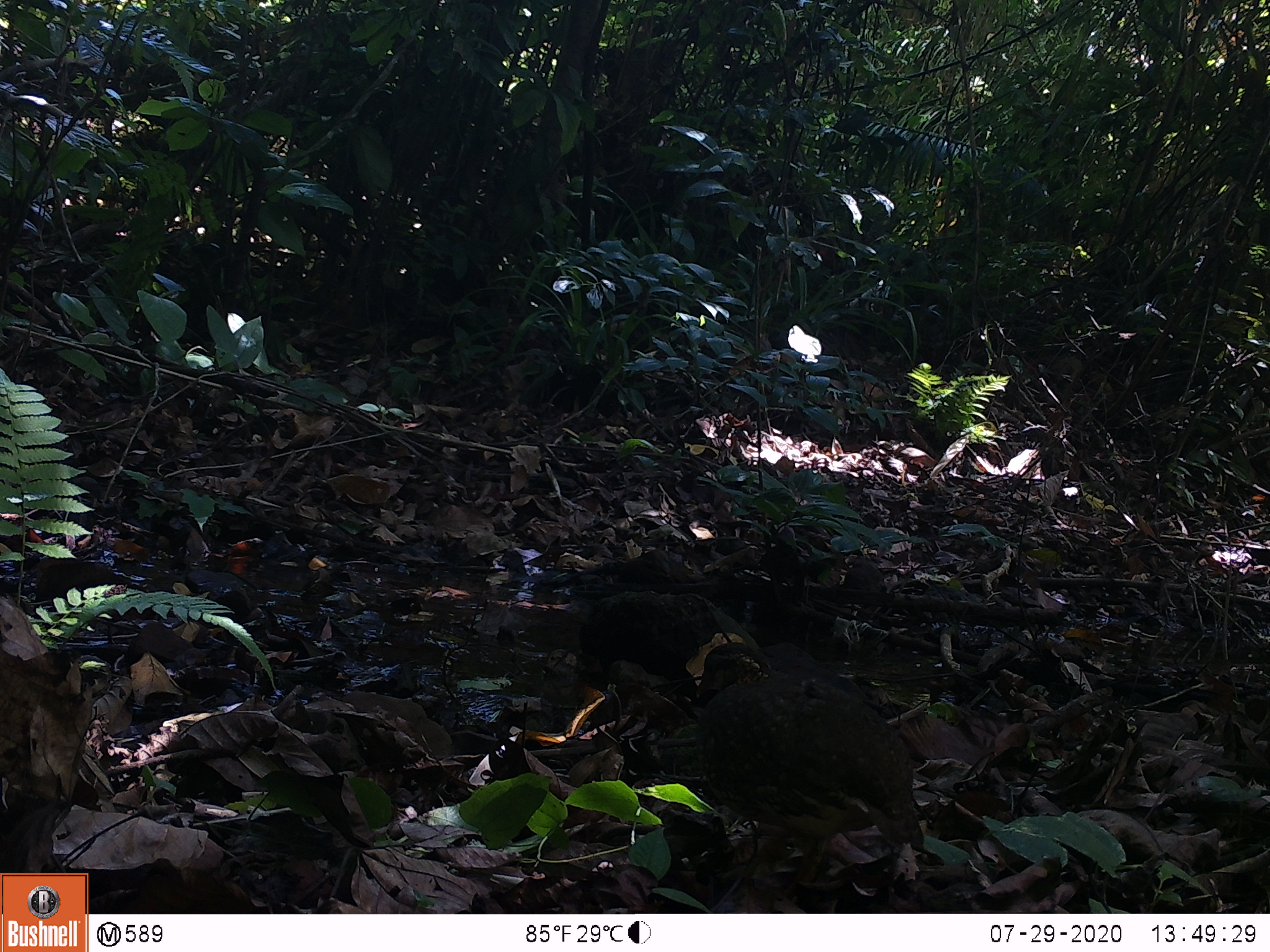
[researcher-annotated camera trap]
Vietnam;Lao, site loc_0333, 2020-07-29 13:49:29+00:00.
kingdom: Animalia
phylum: Chordata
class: Aves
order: Galliformes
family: Phasianidae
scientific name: Phasianidae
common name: partridge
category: unidentified partridge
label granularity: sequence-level